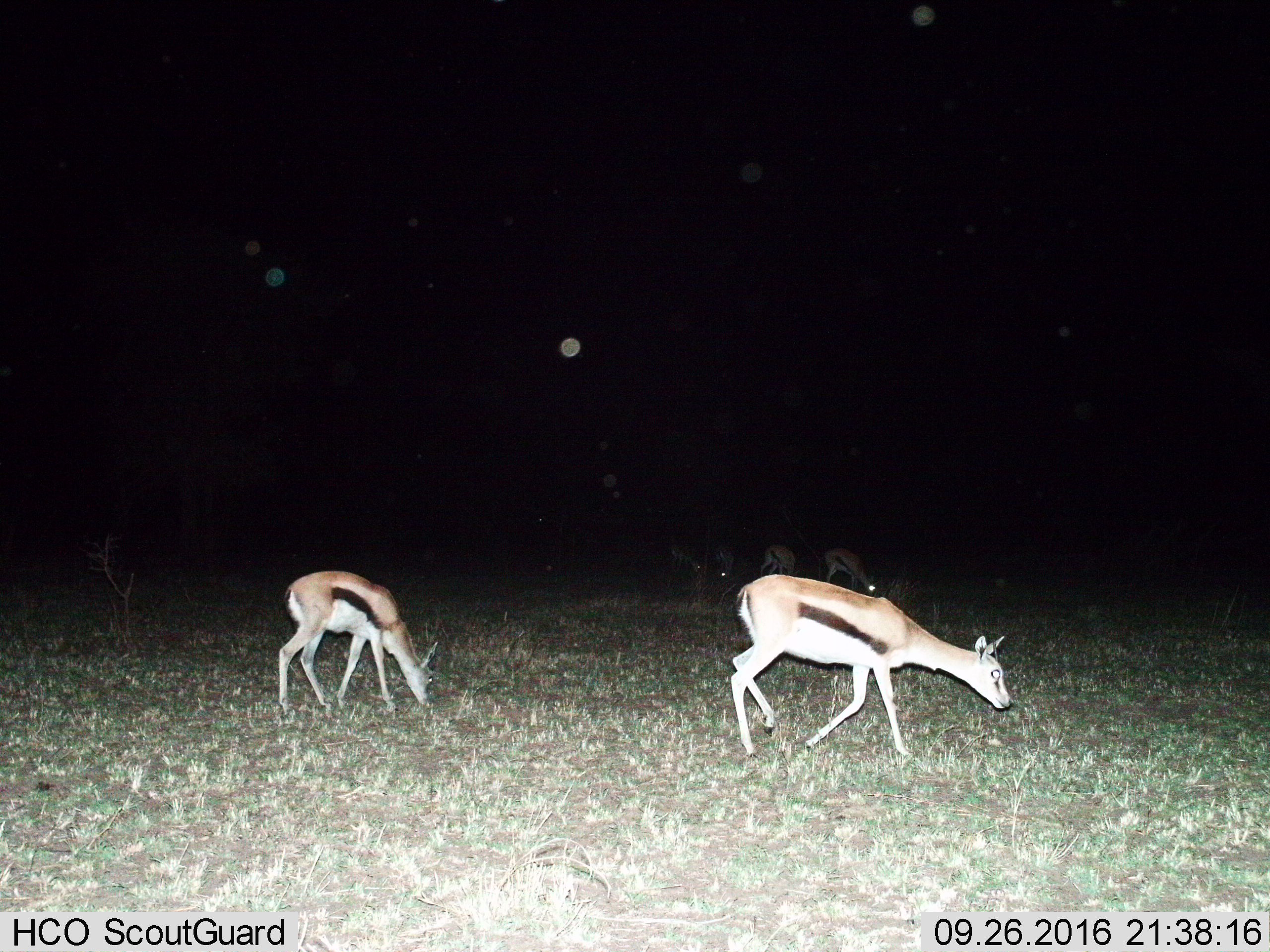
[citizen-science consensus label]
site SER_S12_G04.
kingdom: Animalia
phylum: Chordata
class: Mammalia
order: Artiodactyla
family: Bovidae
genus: Eudorcas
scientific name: Eudorcas thomsonii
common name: thomson's gazelle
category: gazellethomsons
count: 2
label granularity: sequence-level